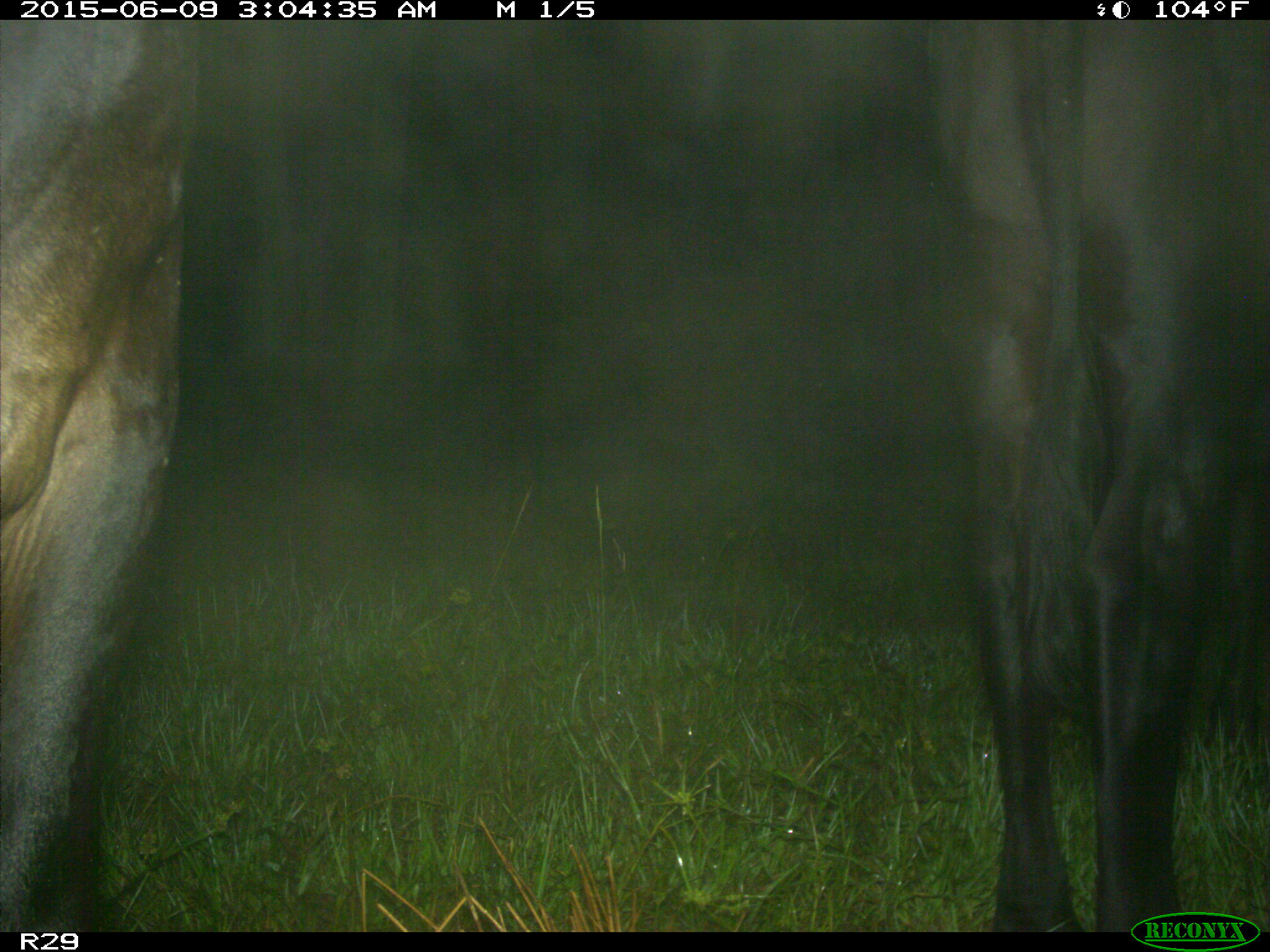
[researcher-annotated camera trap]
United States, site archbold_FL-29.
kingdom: Animalia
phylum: Chordata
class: Mammalia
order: Artiodactyla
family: Bovidae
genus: Bos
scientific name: Bos taurus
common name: domestic cow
Bos taurus (domestic cow).